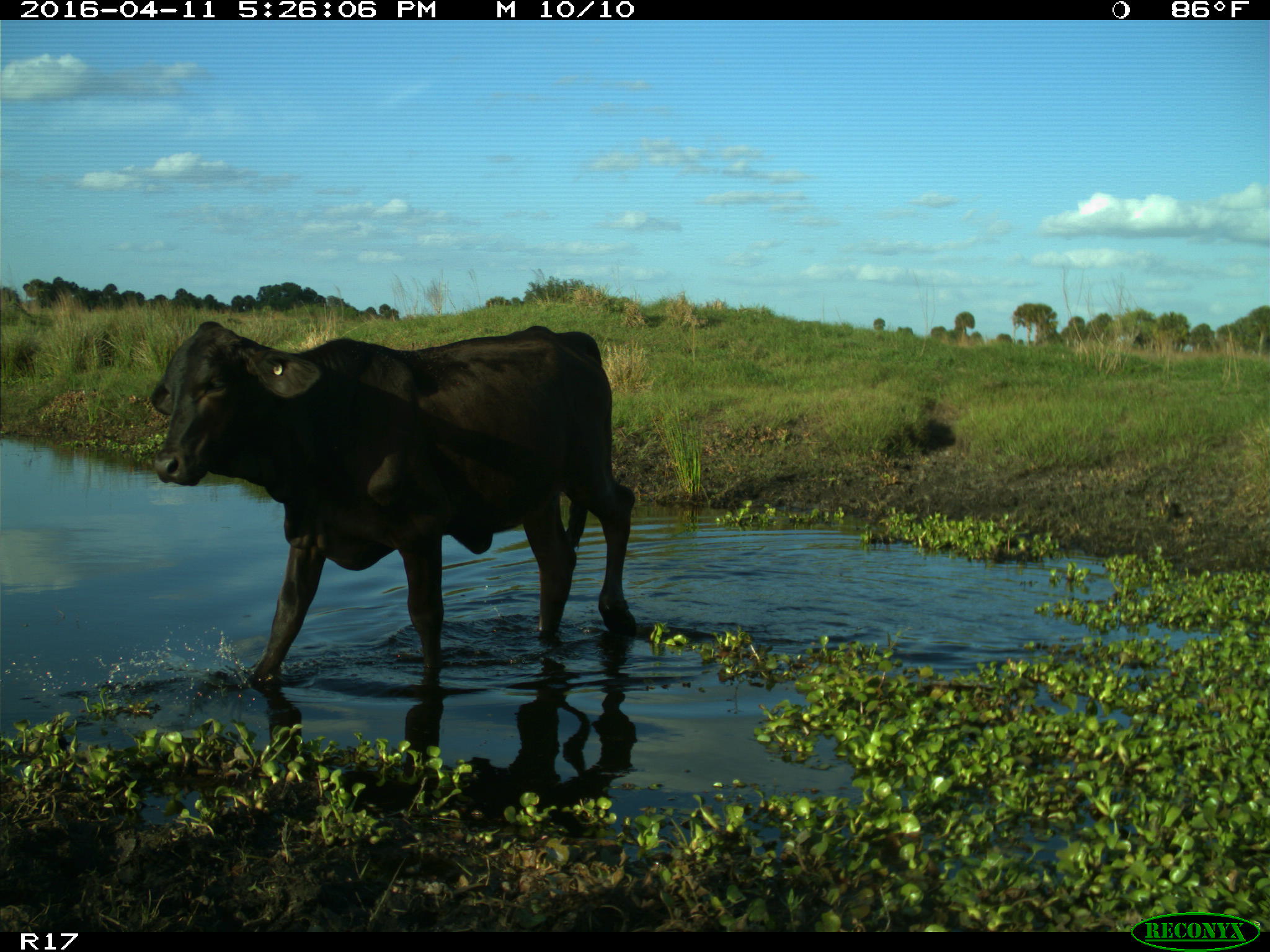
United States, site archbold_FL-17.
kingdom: Animalia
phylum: Chordata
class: Mammalia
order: Artiodactyla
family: Bovidae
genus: Bos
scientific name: Bos taurus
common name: domestic cow